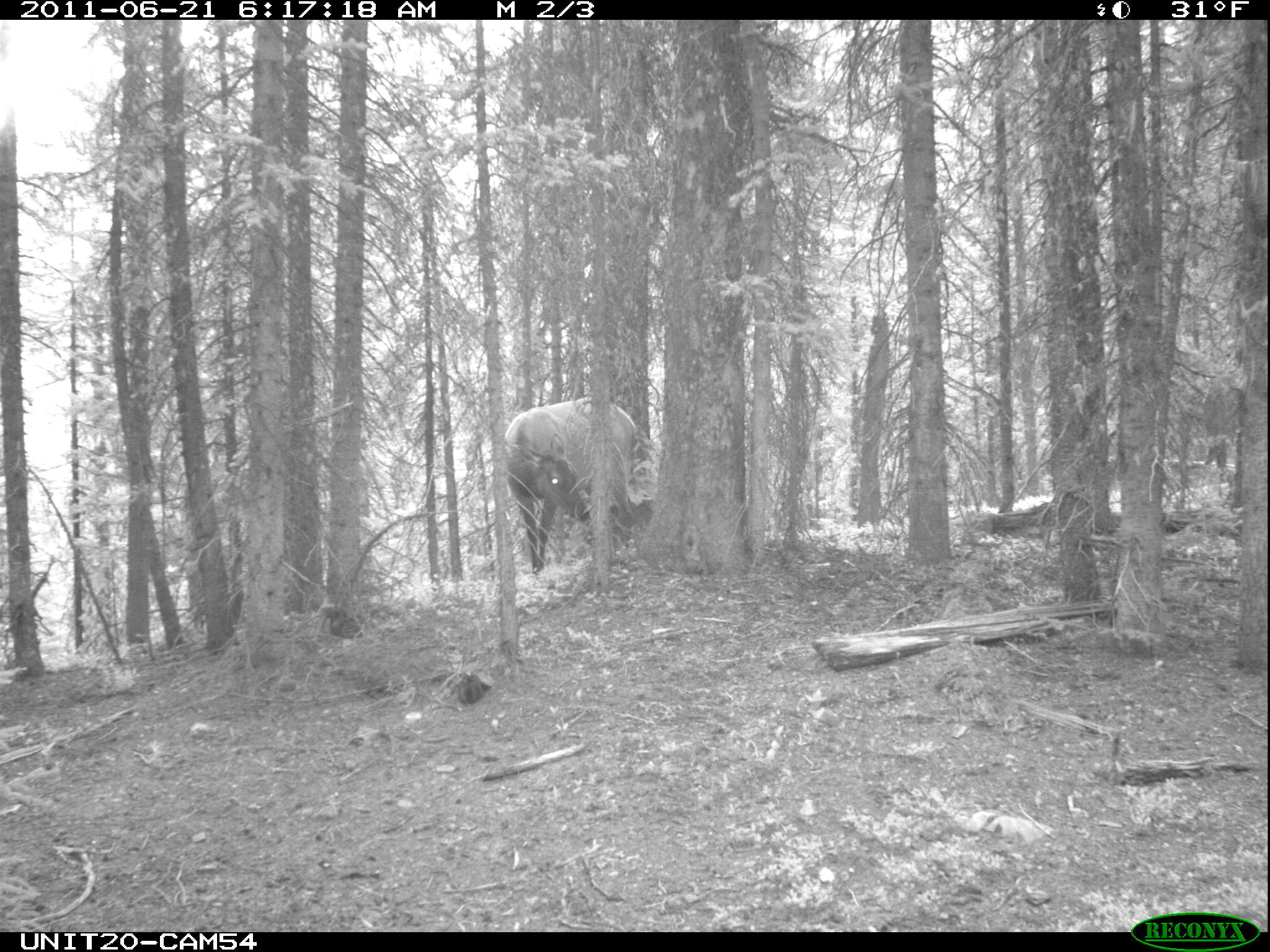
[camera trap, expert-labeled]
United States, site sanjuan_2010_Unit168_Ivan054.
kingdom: Animalia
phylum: Chordata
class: Mammalia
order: Artiodactyla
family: Cervidae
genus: Cervus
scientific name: Cervus elaphus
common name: red deer